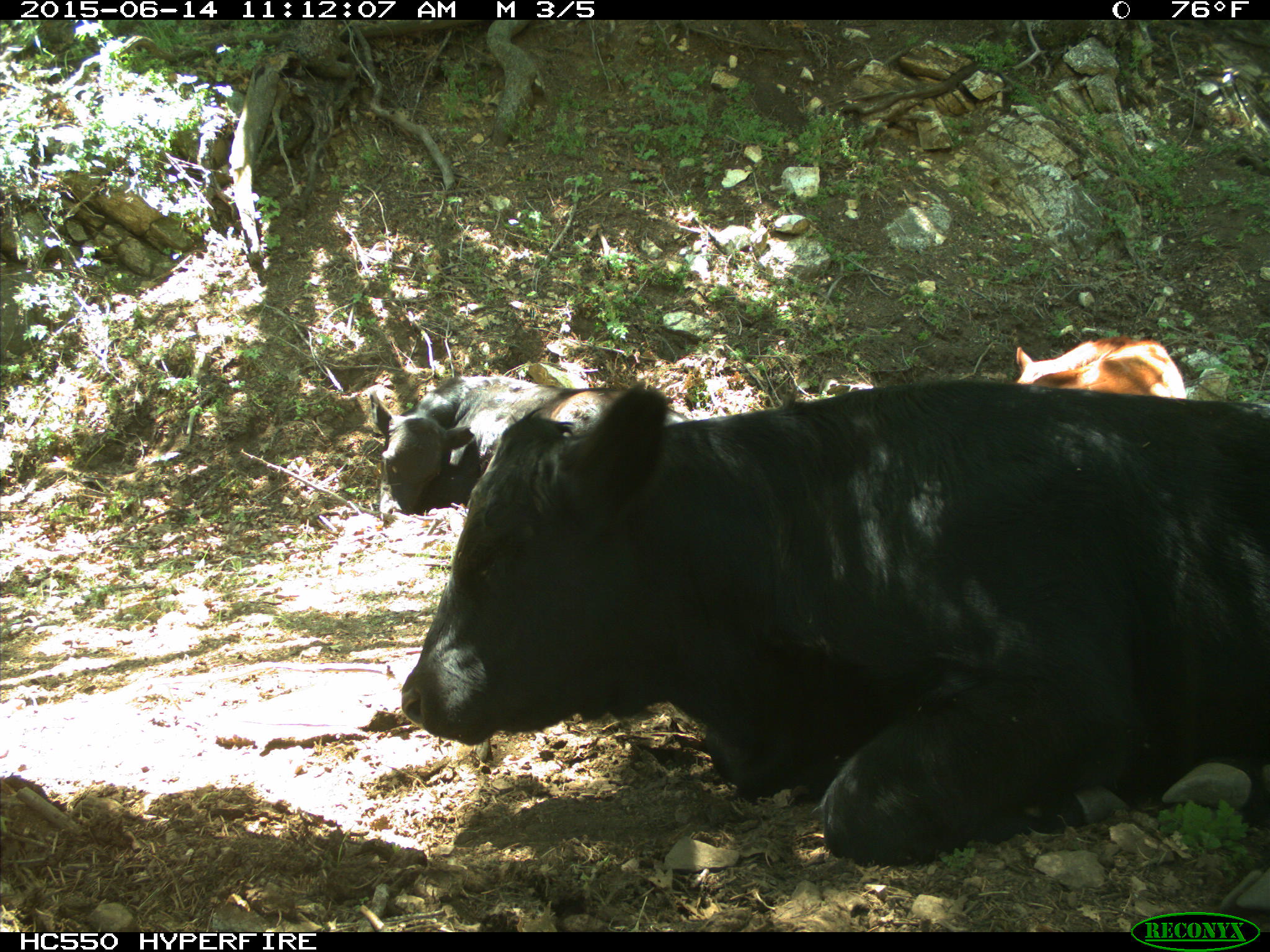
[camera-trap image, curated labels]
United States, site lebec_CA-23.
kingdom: Animalia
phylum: Chordata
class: Mammalia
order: Artiodactyla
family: Bovidae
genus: Bos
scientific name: Bos taurus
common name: domestic cow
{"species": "Bos taurus (domestic cow)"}